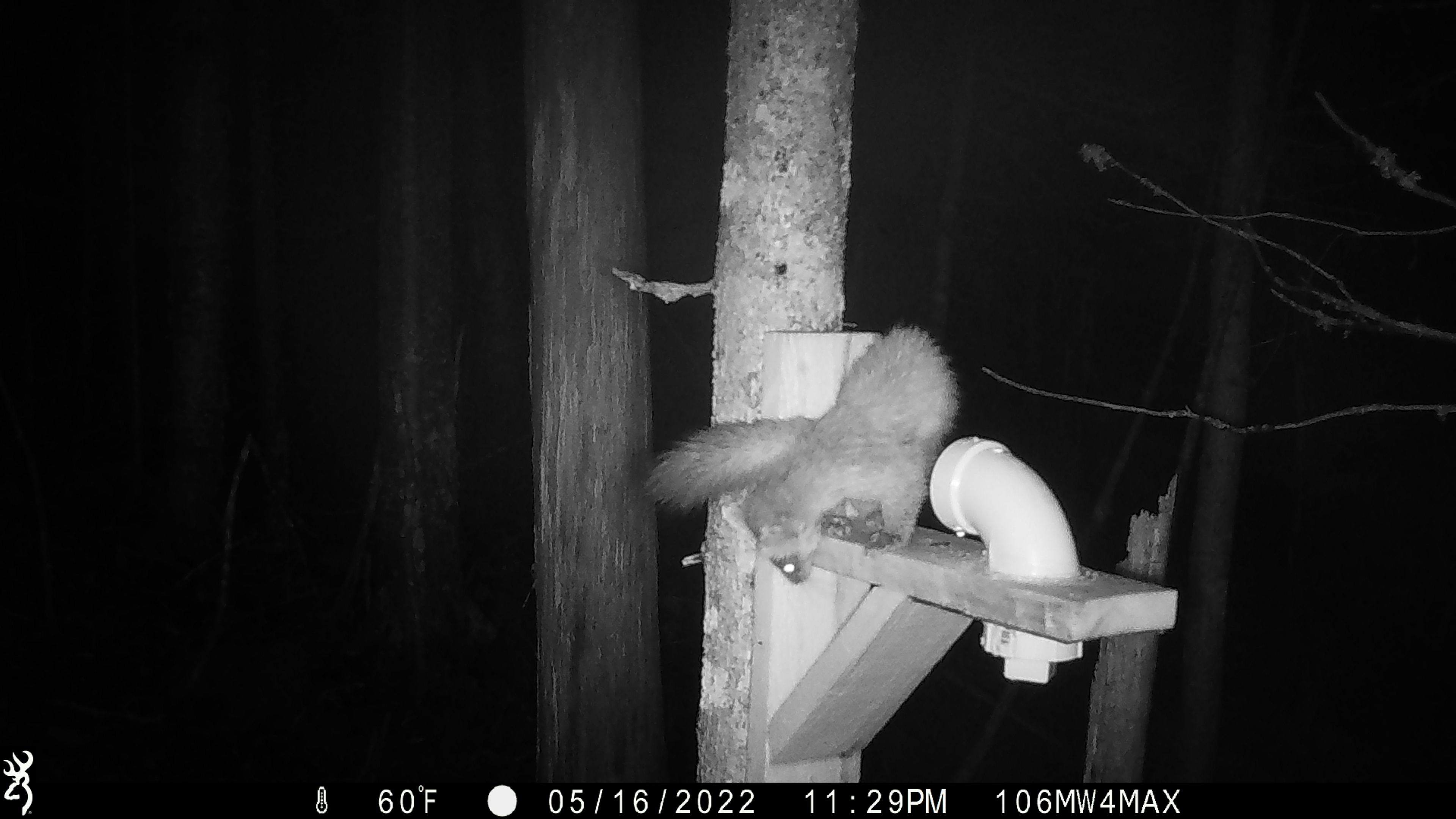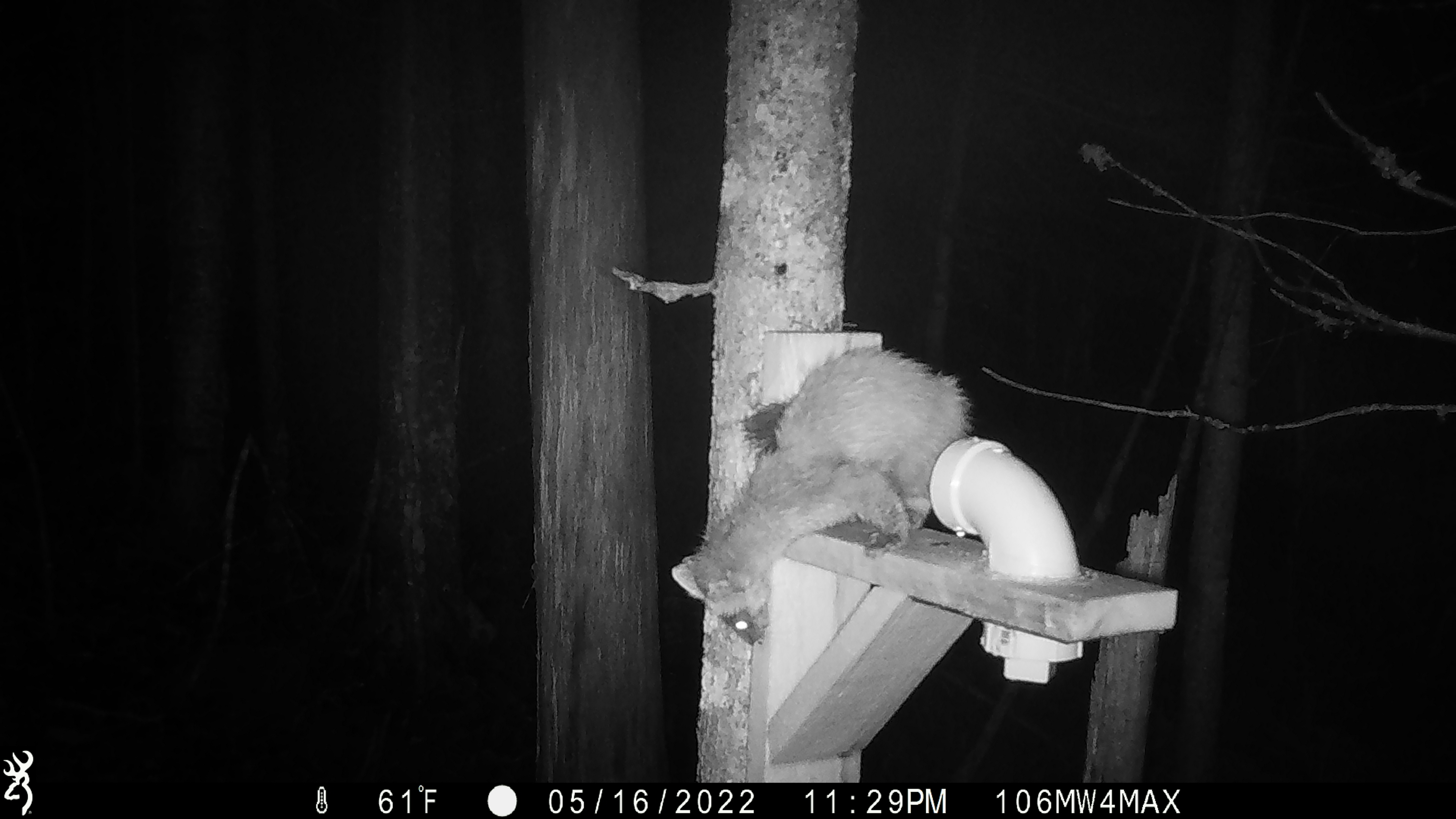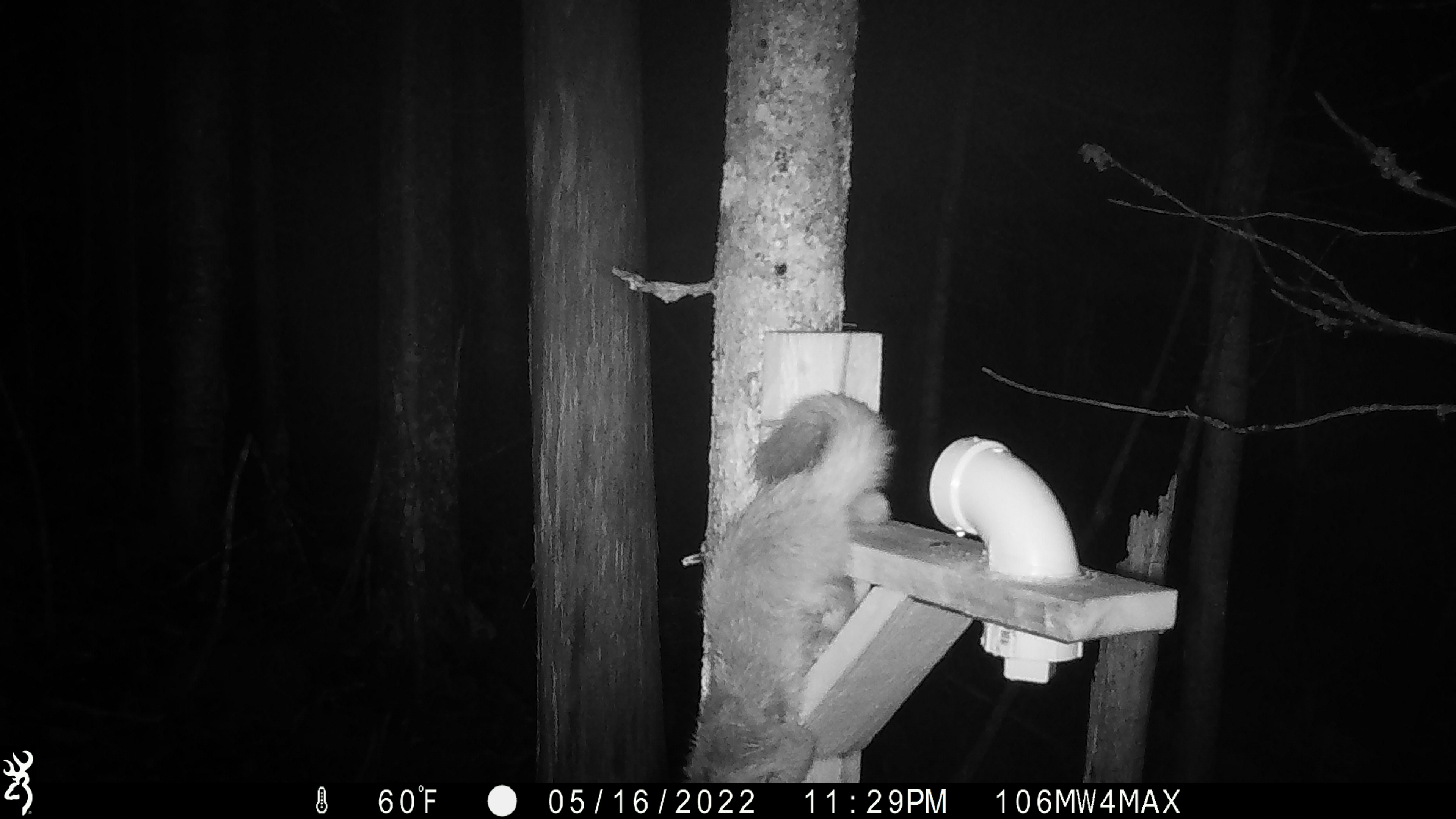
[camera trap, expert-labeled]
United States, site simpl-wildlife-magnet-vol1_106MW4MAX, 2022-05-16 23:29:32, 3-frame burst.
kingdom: Animalia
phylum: Chordata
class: Mammalia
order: Carnivora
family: Mustelidae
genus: Martes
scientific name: Martes americana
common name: american marten